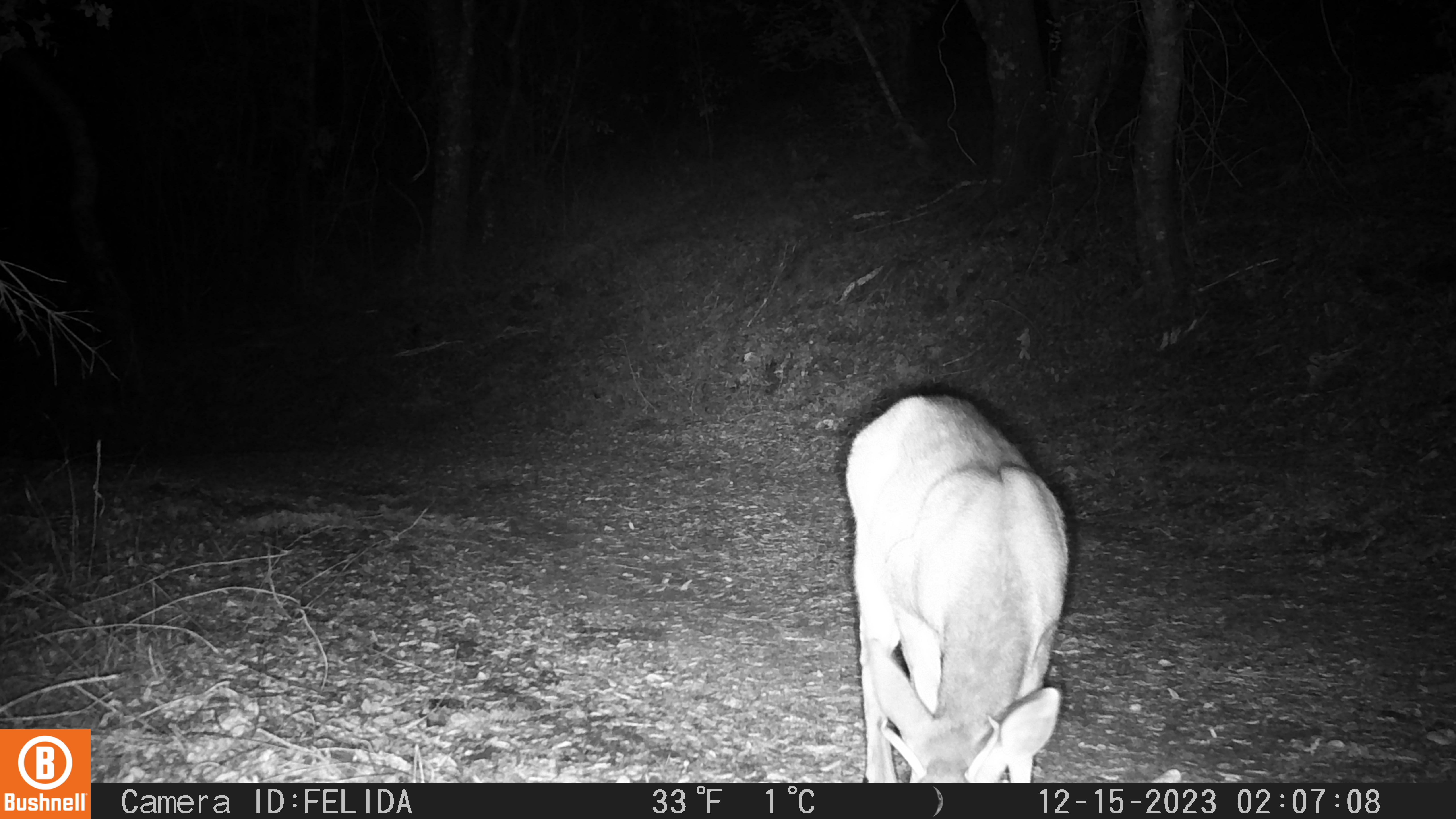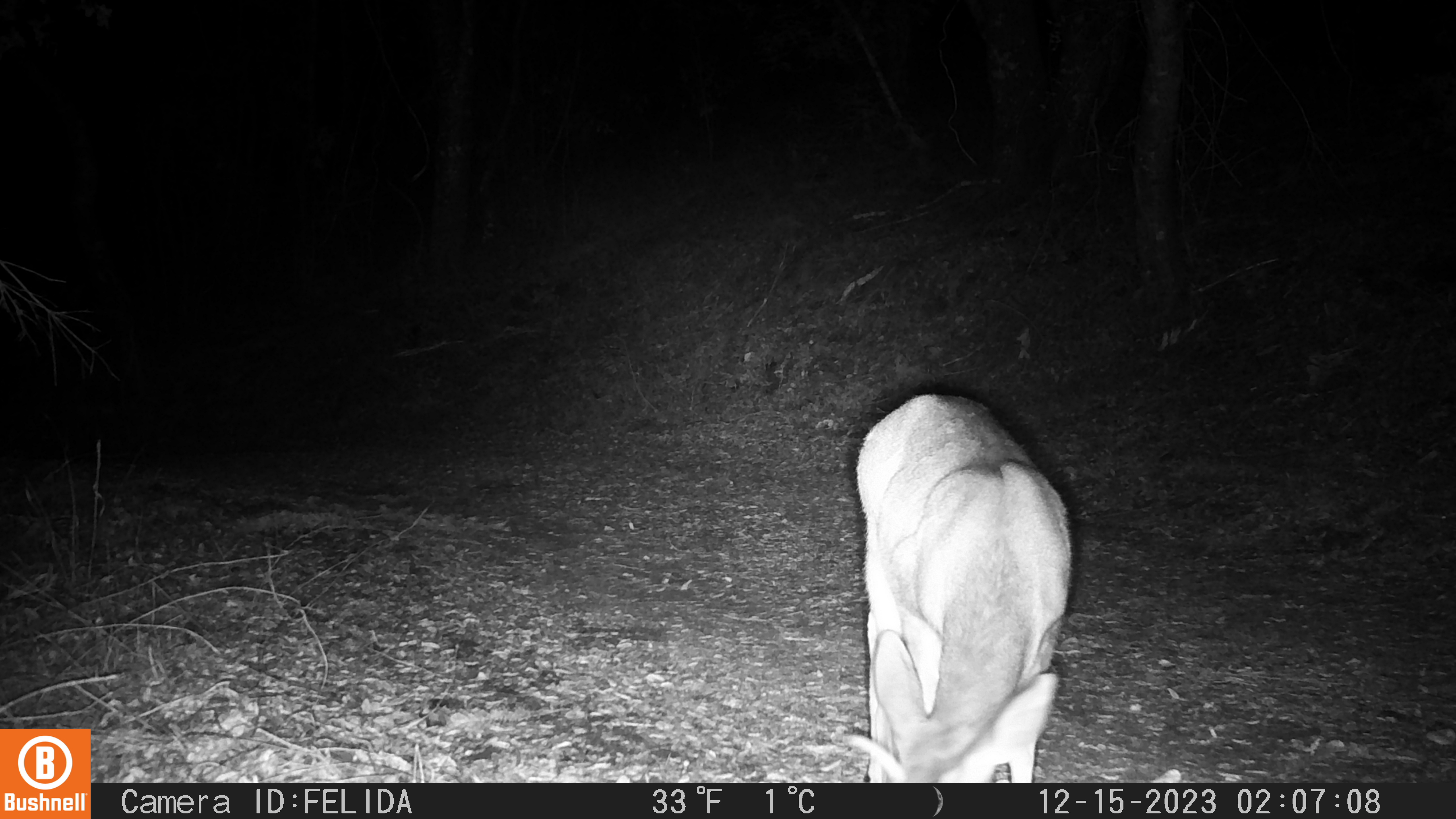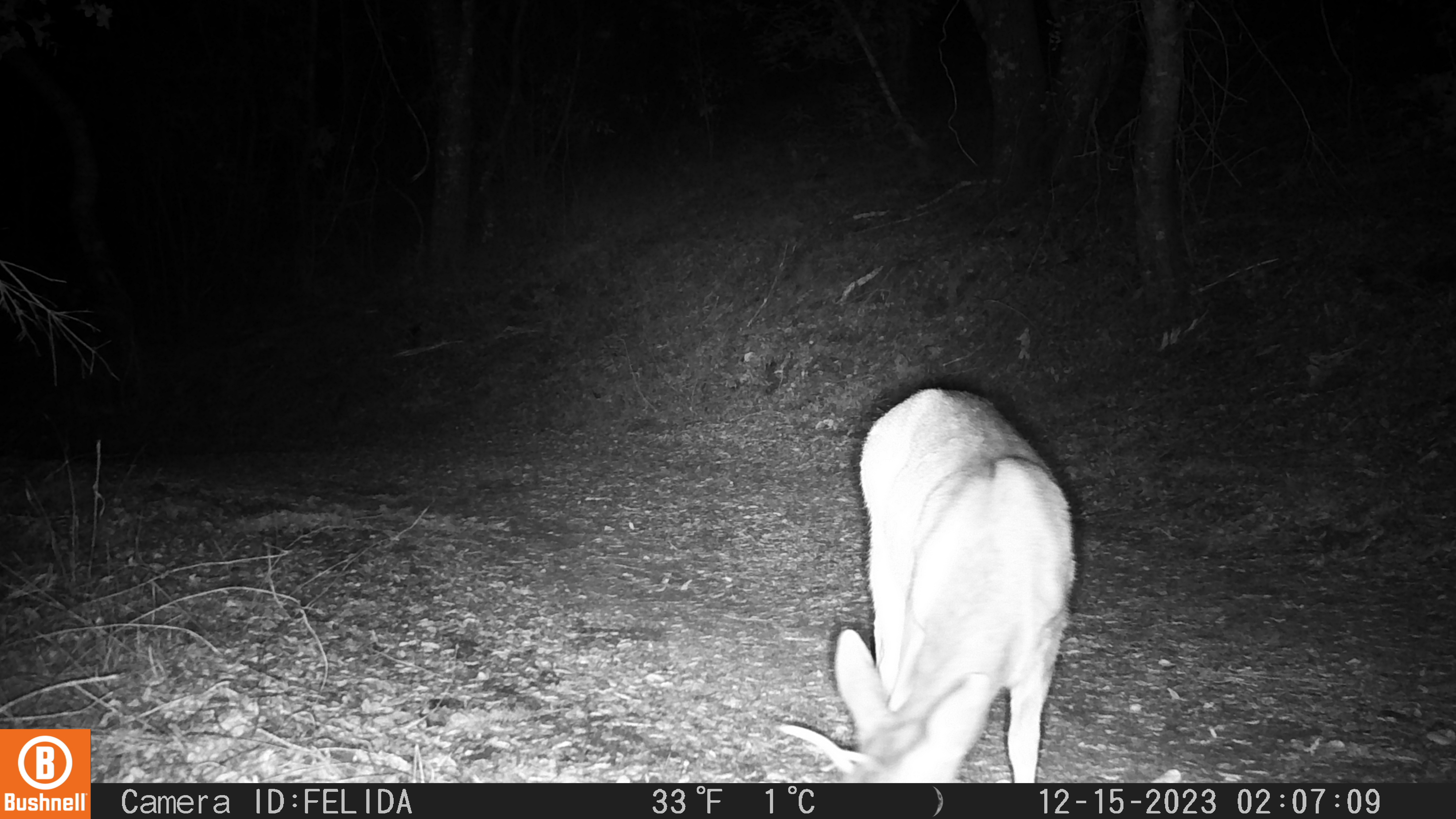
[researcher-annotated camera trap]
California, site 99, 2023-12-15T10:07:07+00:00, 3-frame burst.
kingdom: Animalia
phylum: Chordata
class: Mammalia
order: Artiodactyla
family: Cervidae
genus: Odocoileus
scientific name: Odocoileus hemionus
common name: mule deer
Mule deer (Odocoileus hemionus).